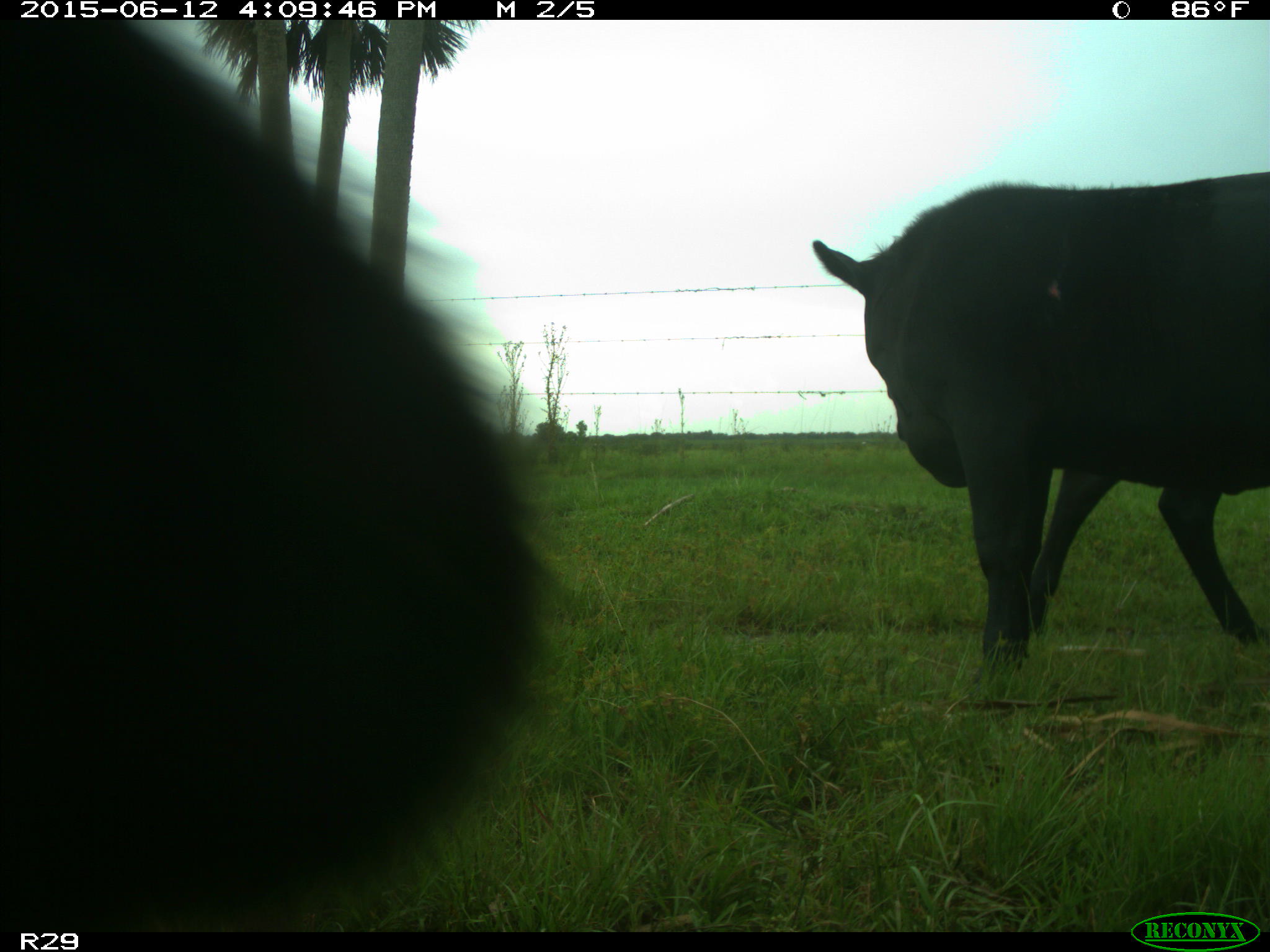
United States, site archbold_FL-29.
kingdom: Animalia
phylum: Chordata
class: Mammalia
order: Artiodactyla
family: Bovidae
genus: Bos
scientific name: Bos taurus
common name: domestic cow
Bos taurus (domestic cow).